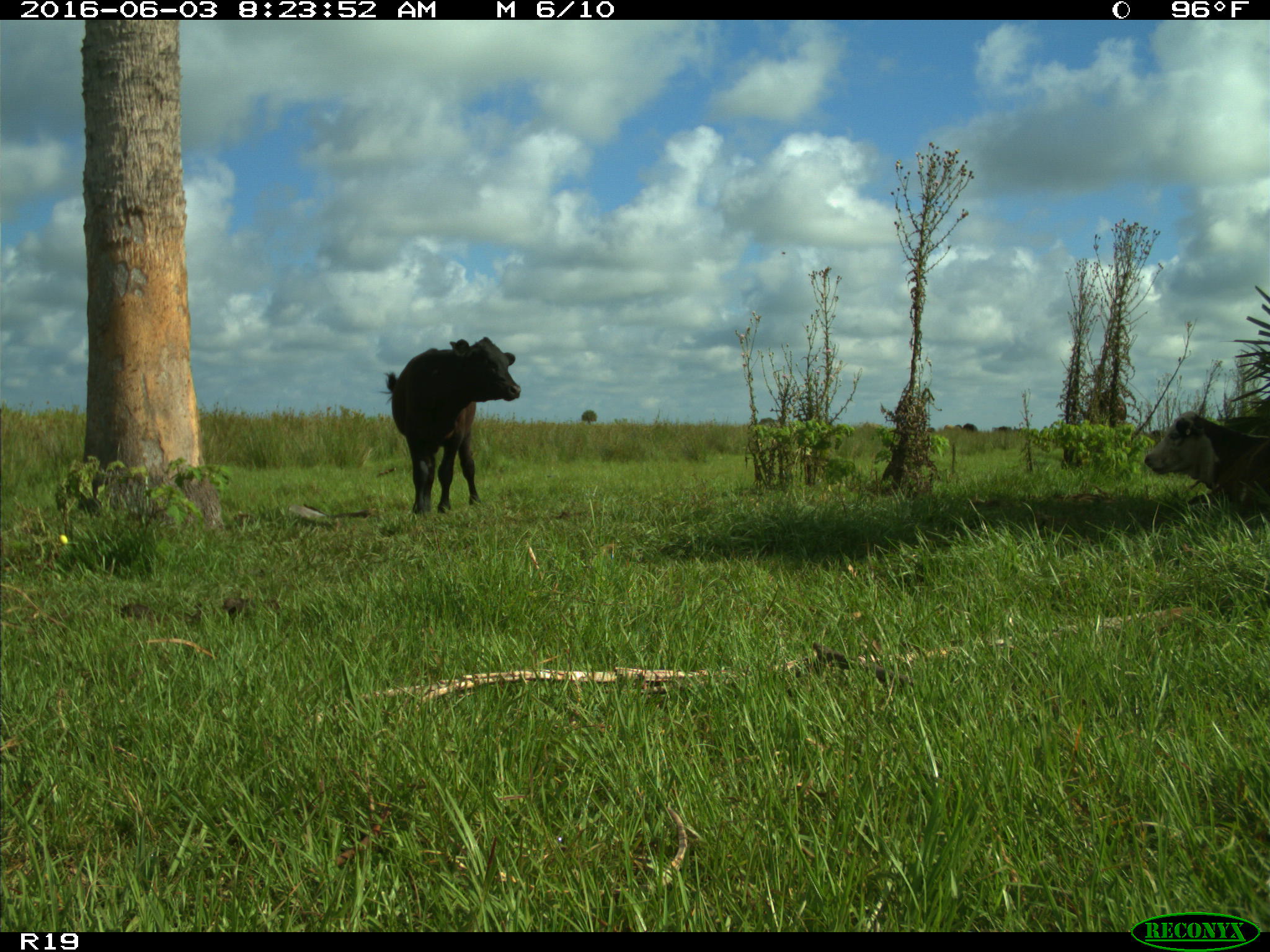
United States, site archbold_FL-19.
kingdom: Animalia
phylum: Chordata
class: Mammalia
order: Artiodactyla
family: Bovidae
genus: Bos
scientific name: Bos taurus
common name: domestic cow